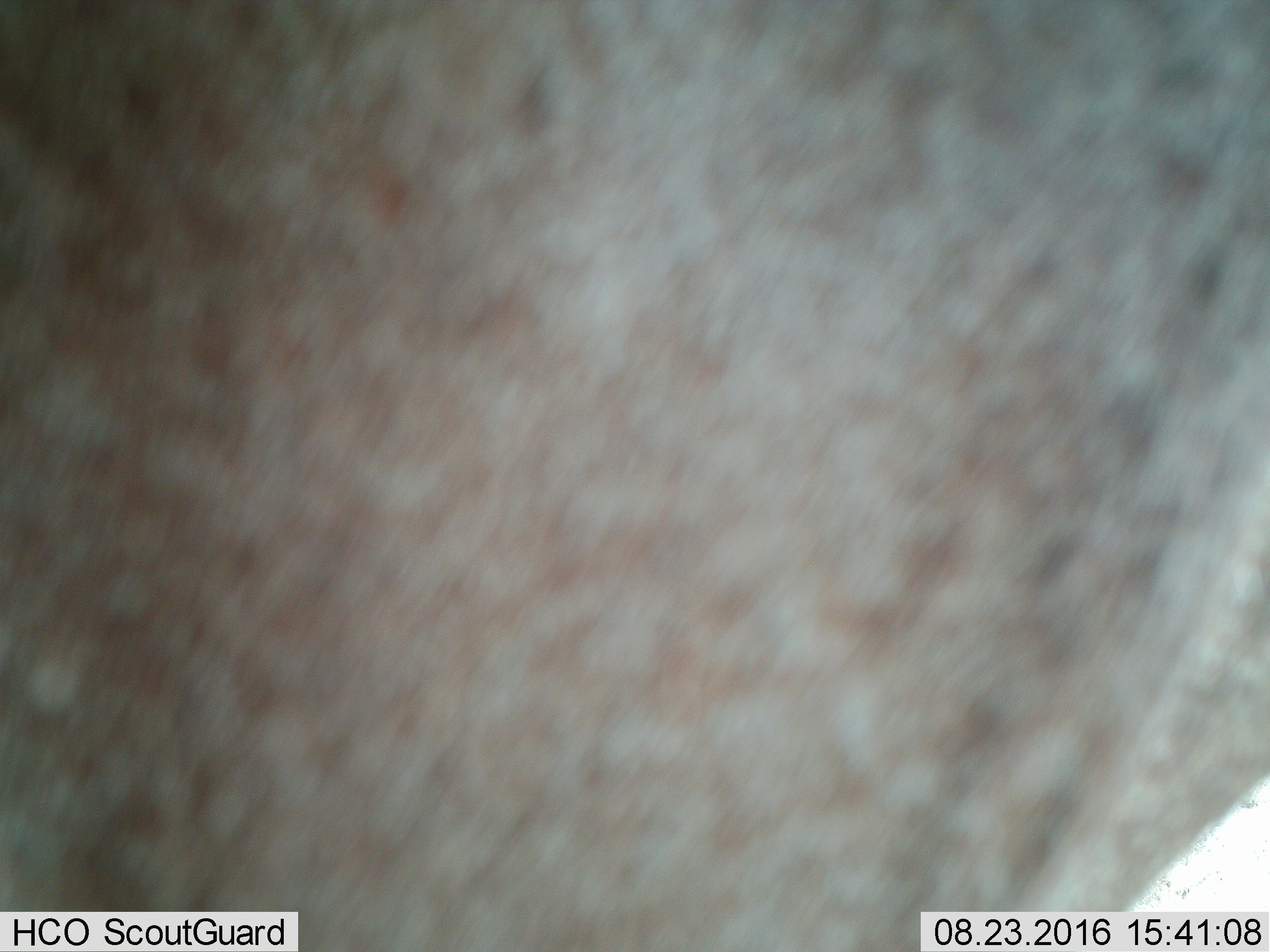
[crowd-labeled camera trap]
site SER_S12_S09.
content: unidentified animal